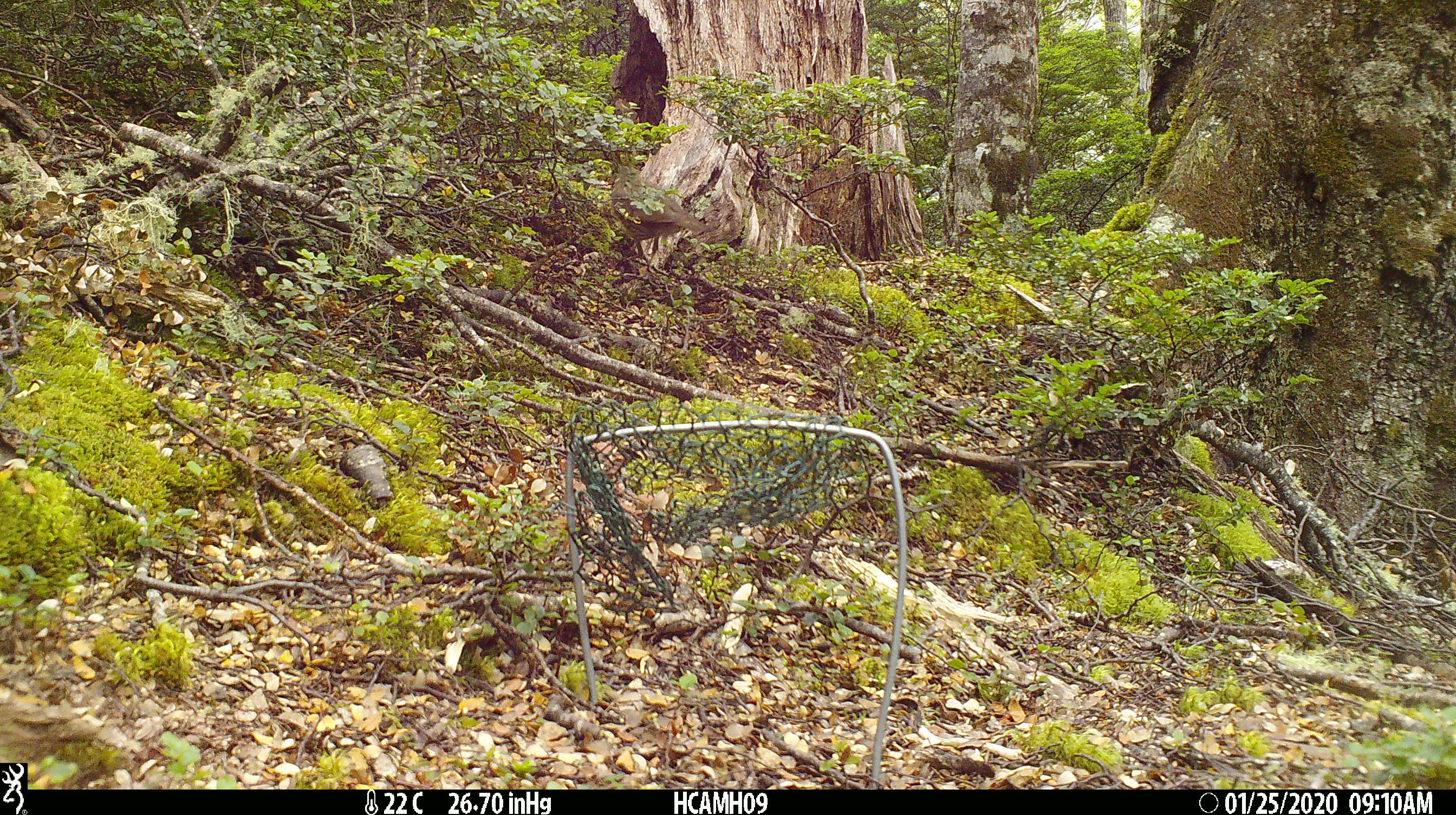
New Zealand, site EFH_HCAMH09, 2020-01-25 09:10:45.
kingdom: Animalia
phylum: Chordata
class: Aves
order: Passeriformes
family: Turdidae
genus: Turdus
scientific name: Turdus philomelos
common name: song thrush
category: thrush